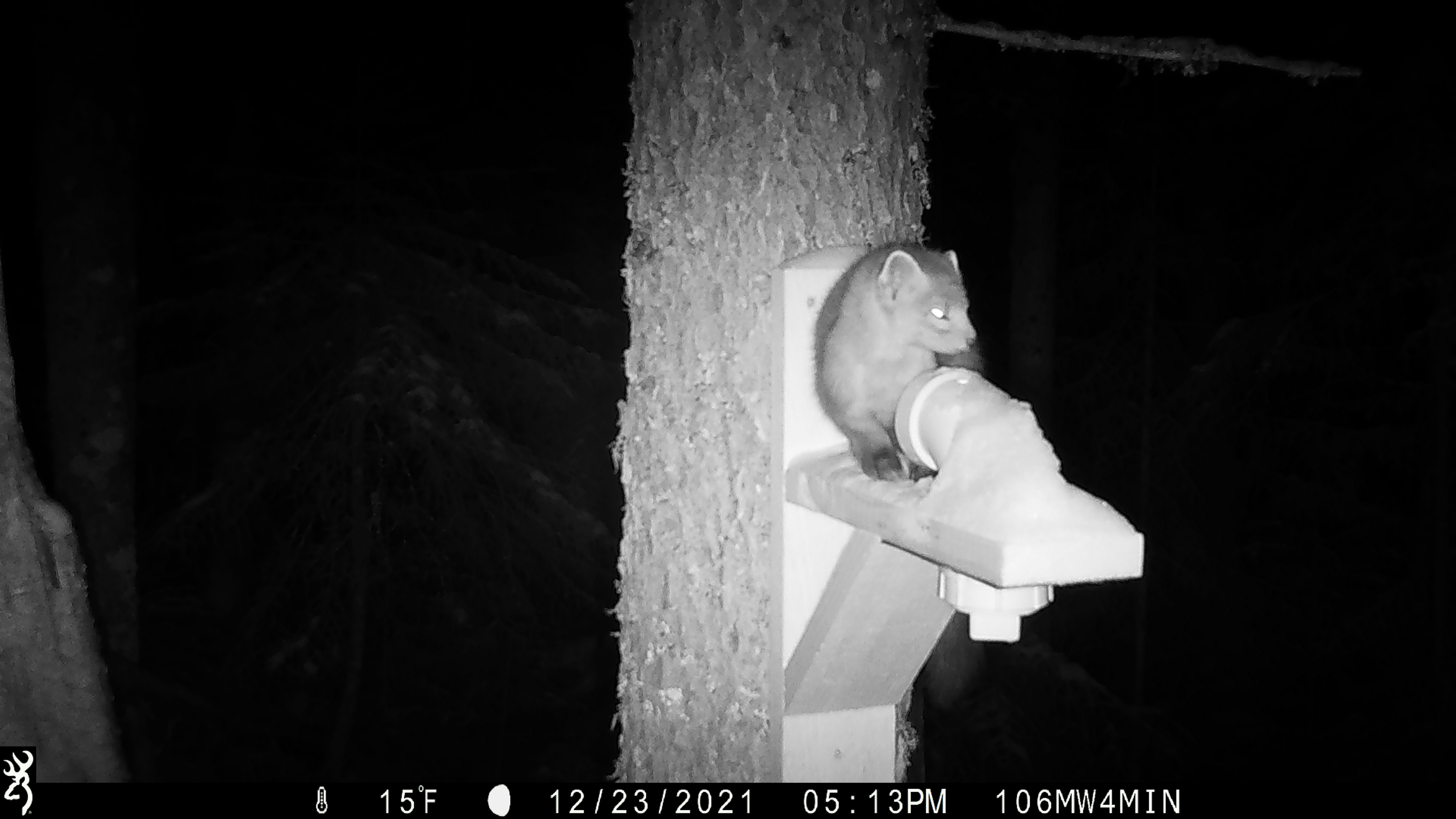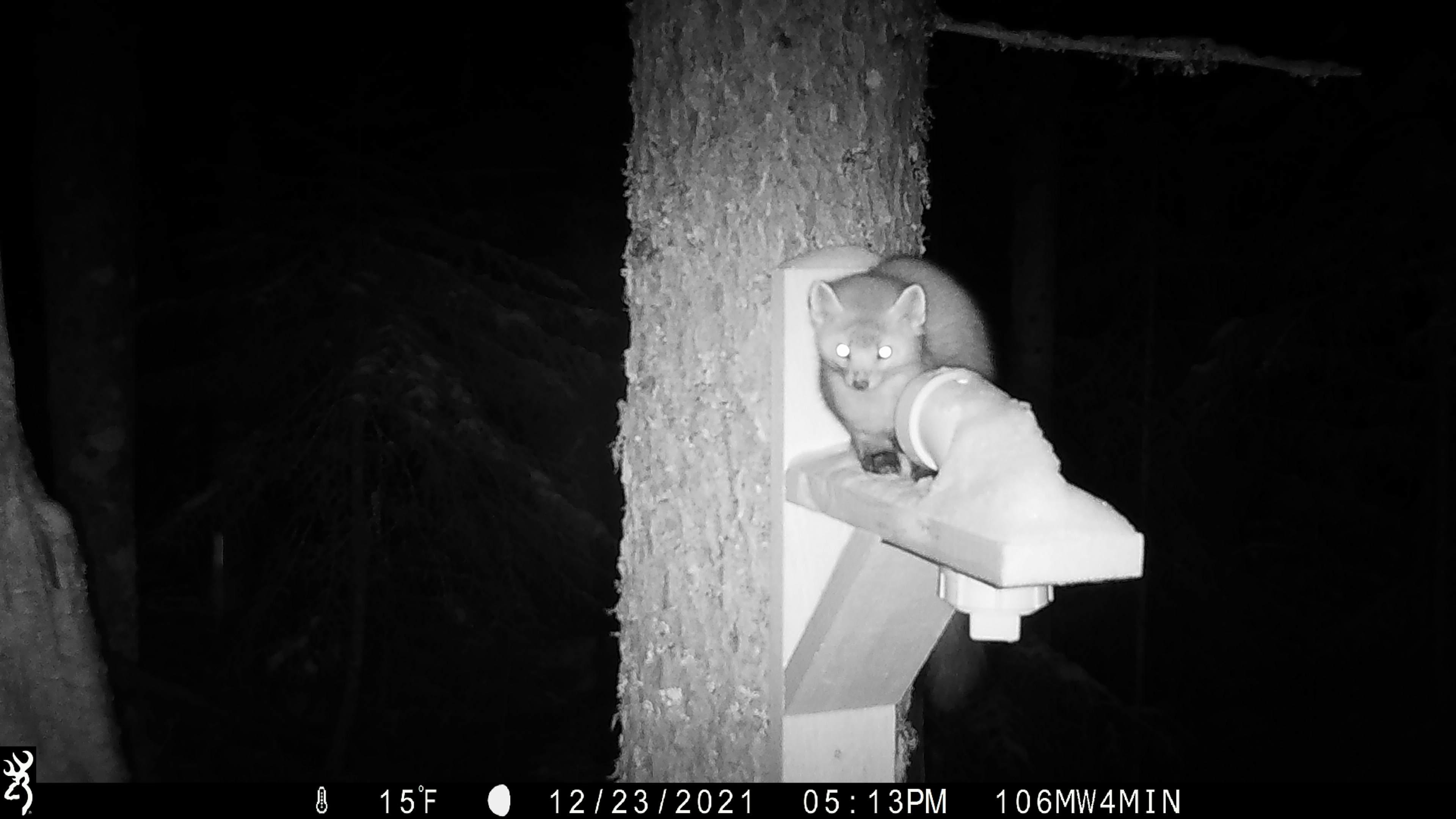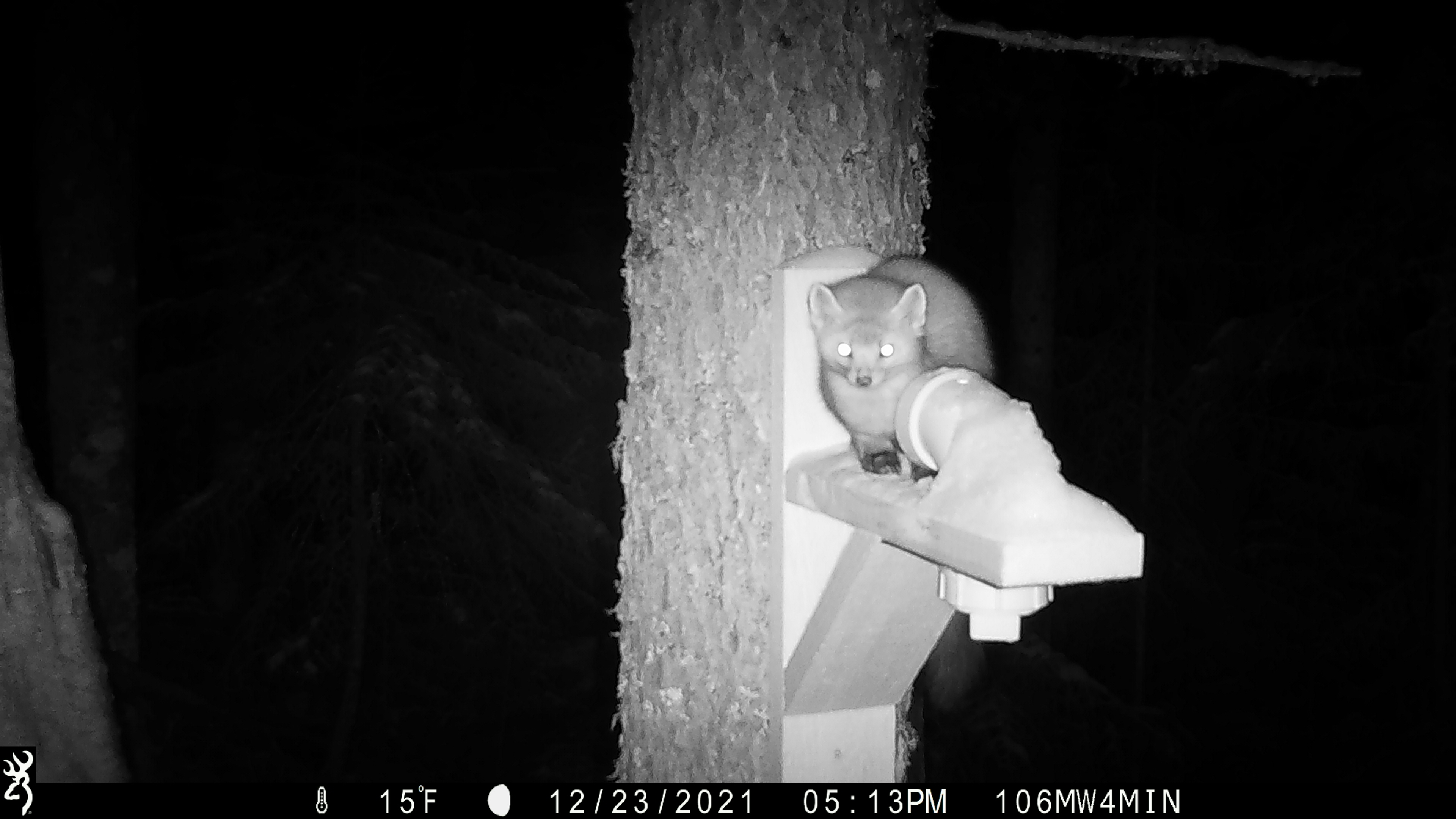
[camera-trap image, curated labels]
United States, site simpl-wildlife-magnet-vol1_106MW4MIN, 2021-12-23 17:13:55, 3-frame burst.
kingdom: Animalia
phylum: Chordata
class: Mammalia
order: Carnivora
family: Mustelidae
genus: Martes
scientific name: Martes americana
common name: american marten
American marten (Martes americana).